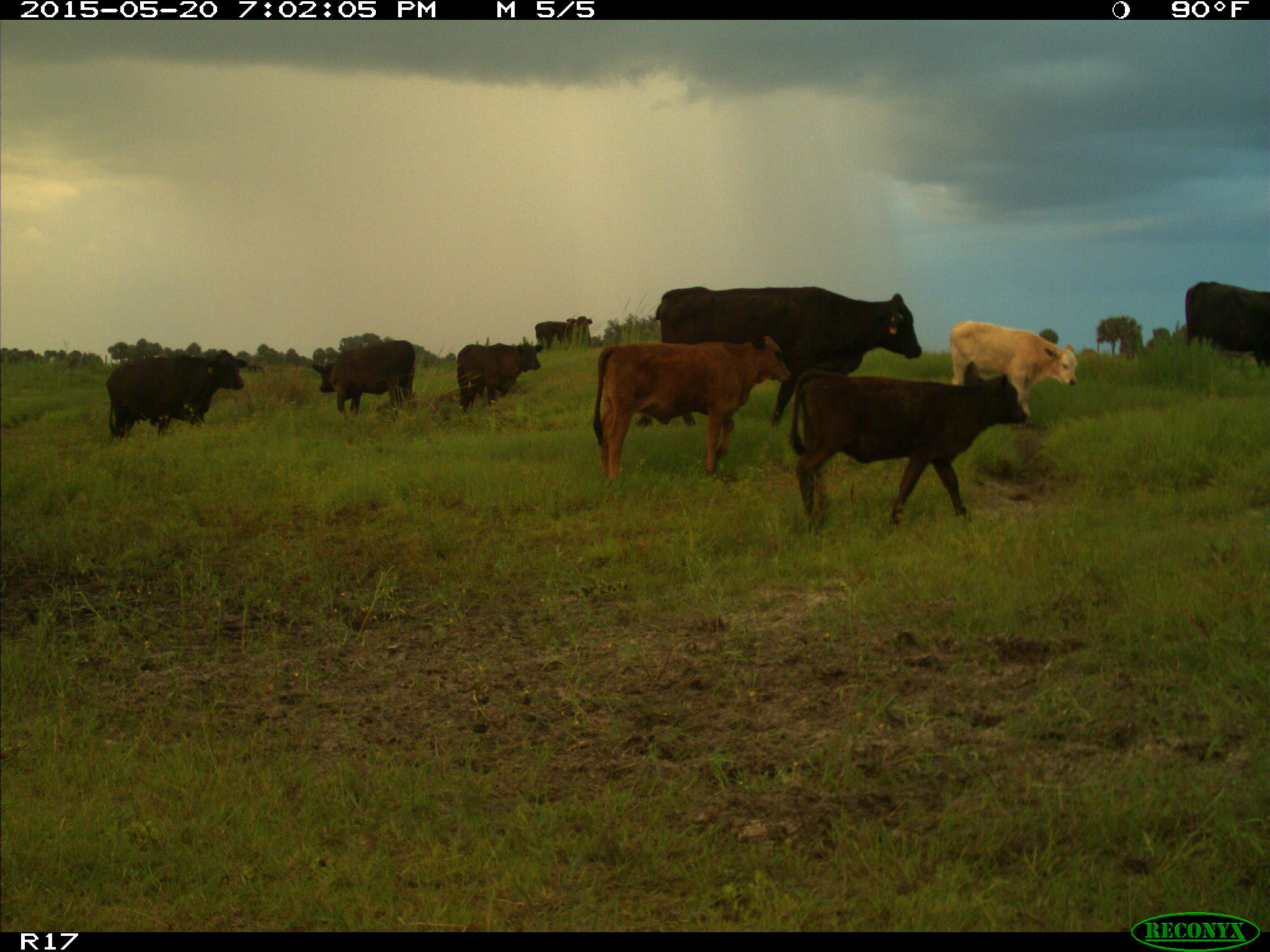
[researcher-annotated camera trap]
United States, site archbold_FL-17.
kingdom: Animalia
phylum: Chordata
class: Mammalia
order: Artiodactyla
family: Bovidae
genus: Bos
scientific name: Bos taurus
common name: domestic cow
Bos taurus (domestic cow).